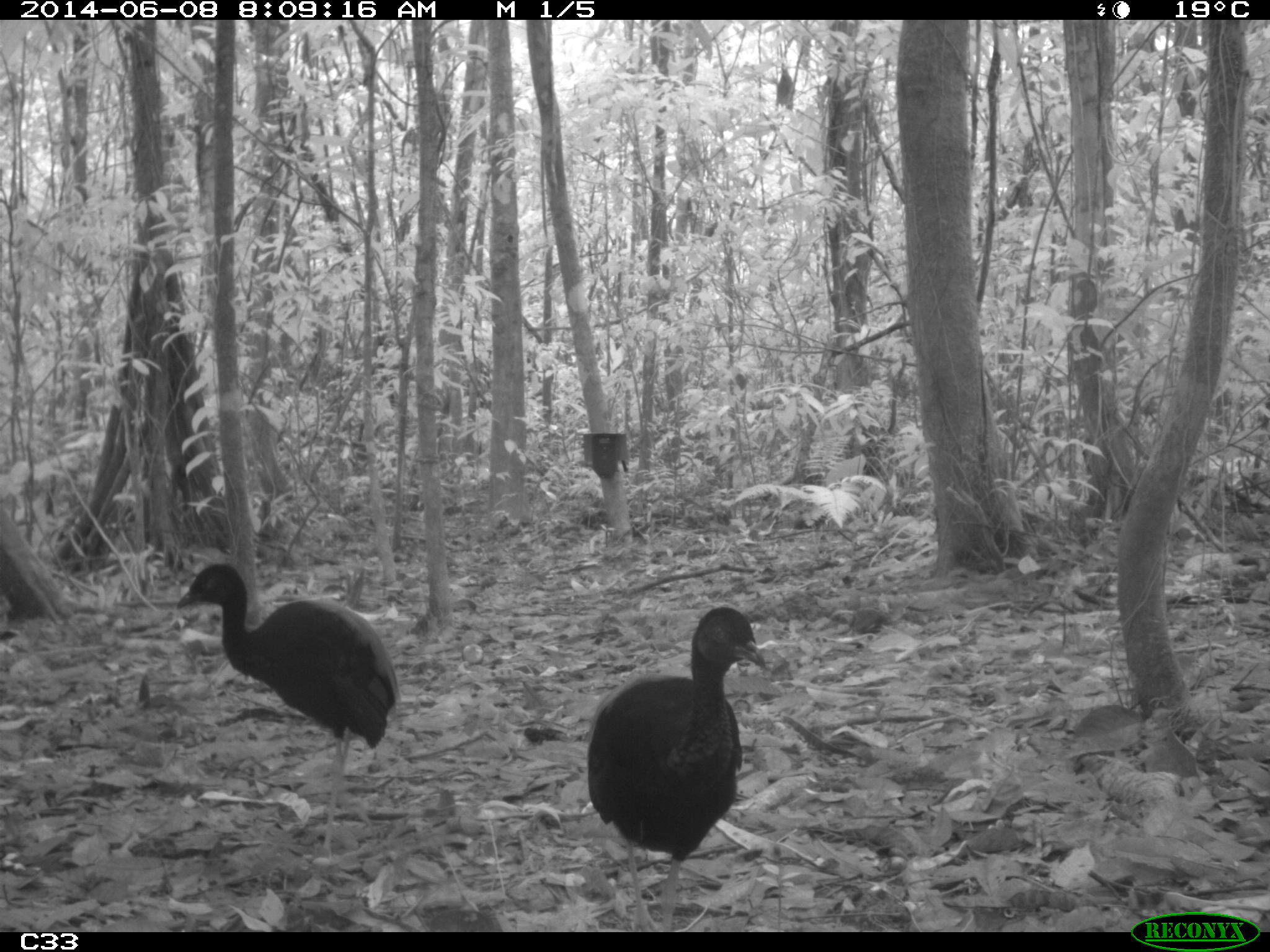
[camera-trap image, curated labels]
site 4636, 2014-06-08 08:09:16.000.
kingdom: Animalia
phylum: Chordata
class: Aves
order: Gruiformes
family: Psophiidae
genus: Psophia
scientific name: Psophia crepitans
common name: gray-winged trumpeter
Psophia crepitans (gray-winged trumpeter), count 2, age adult.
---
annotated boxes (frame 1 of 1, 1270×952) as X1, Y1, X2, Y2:
psophia crepitans: 174, 560, 400, 857; 581, 603, 769, 929